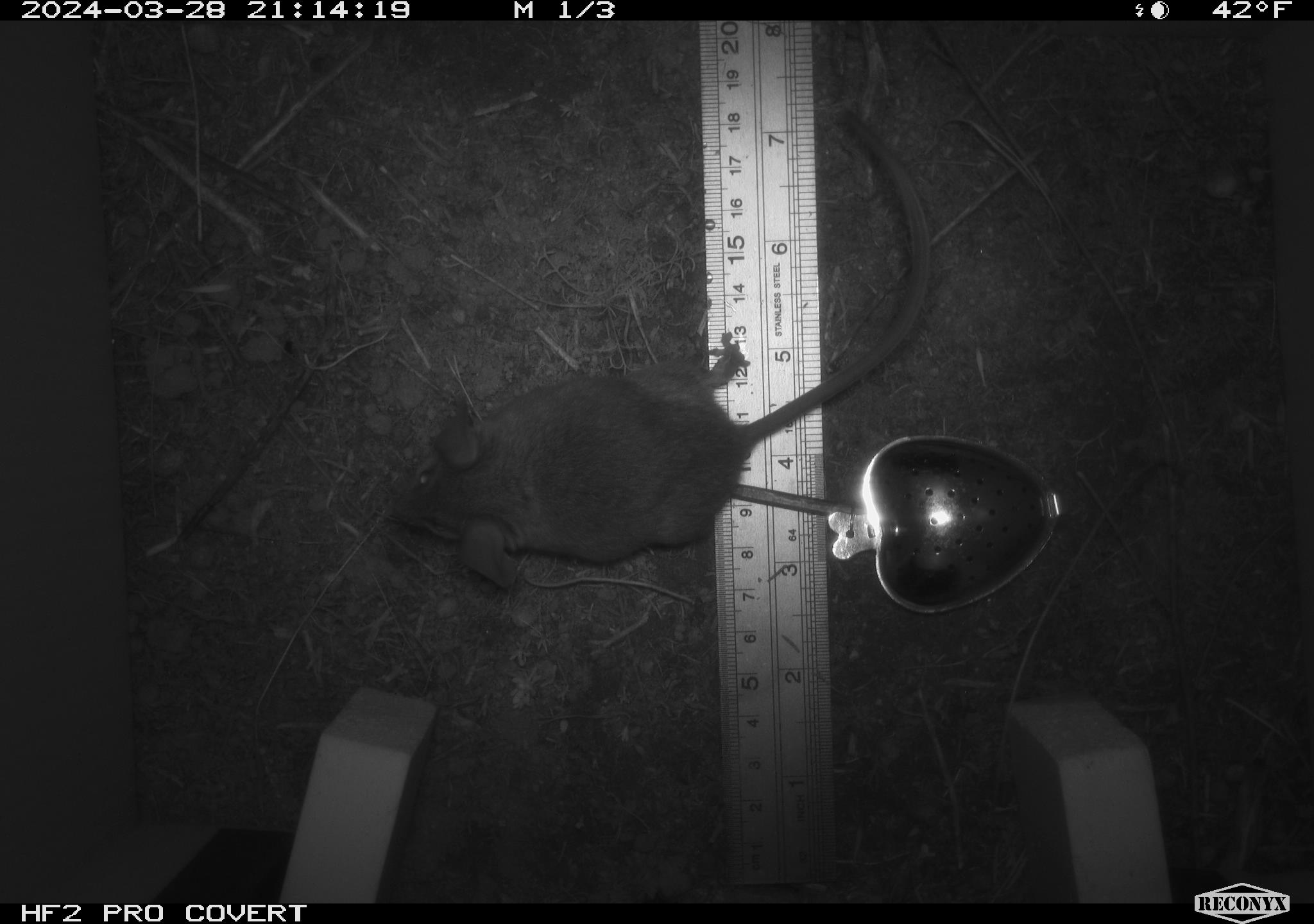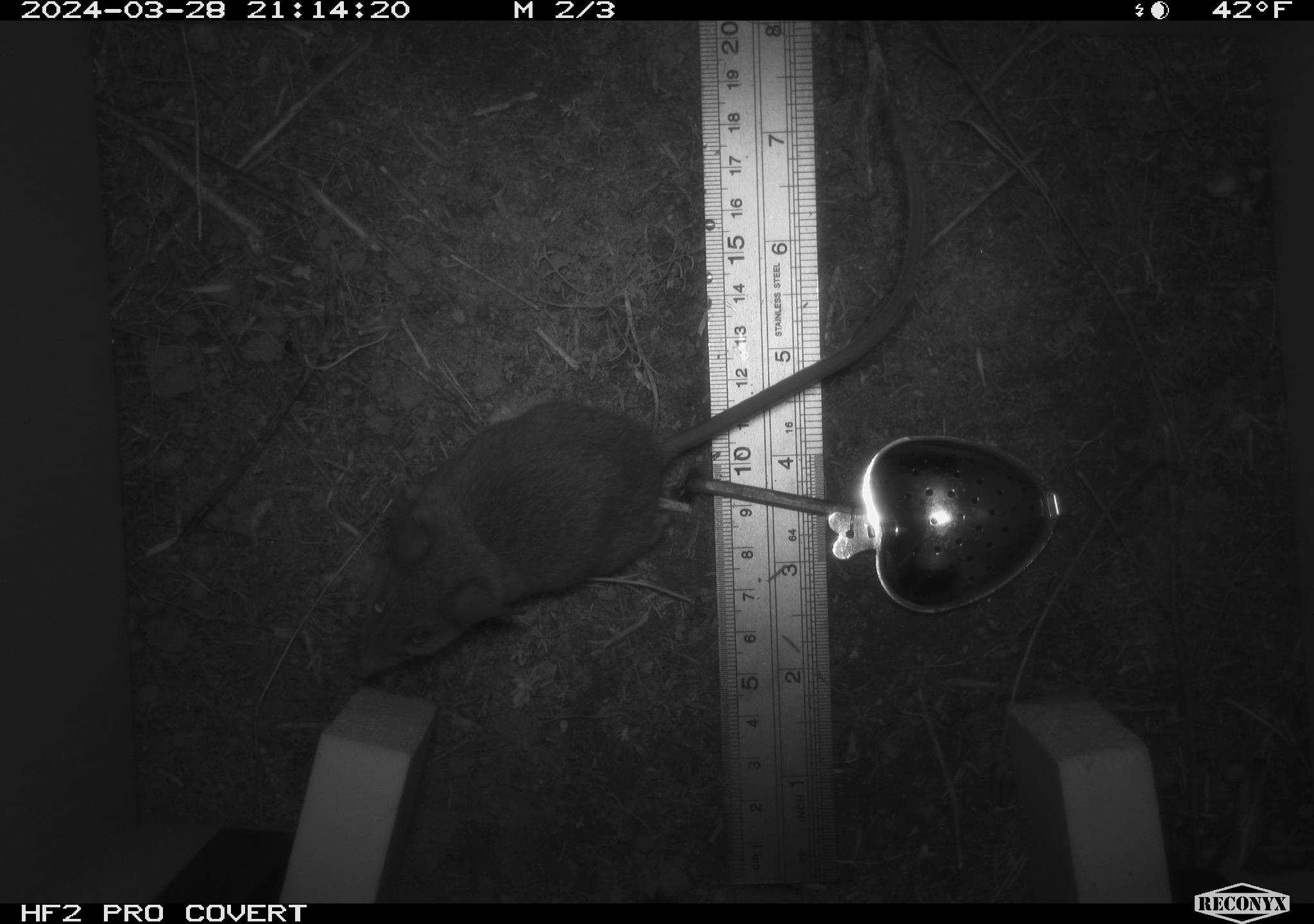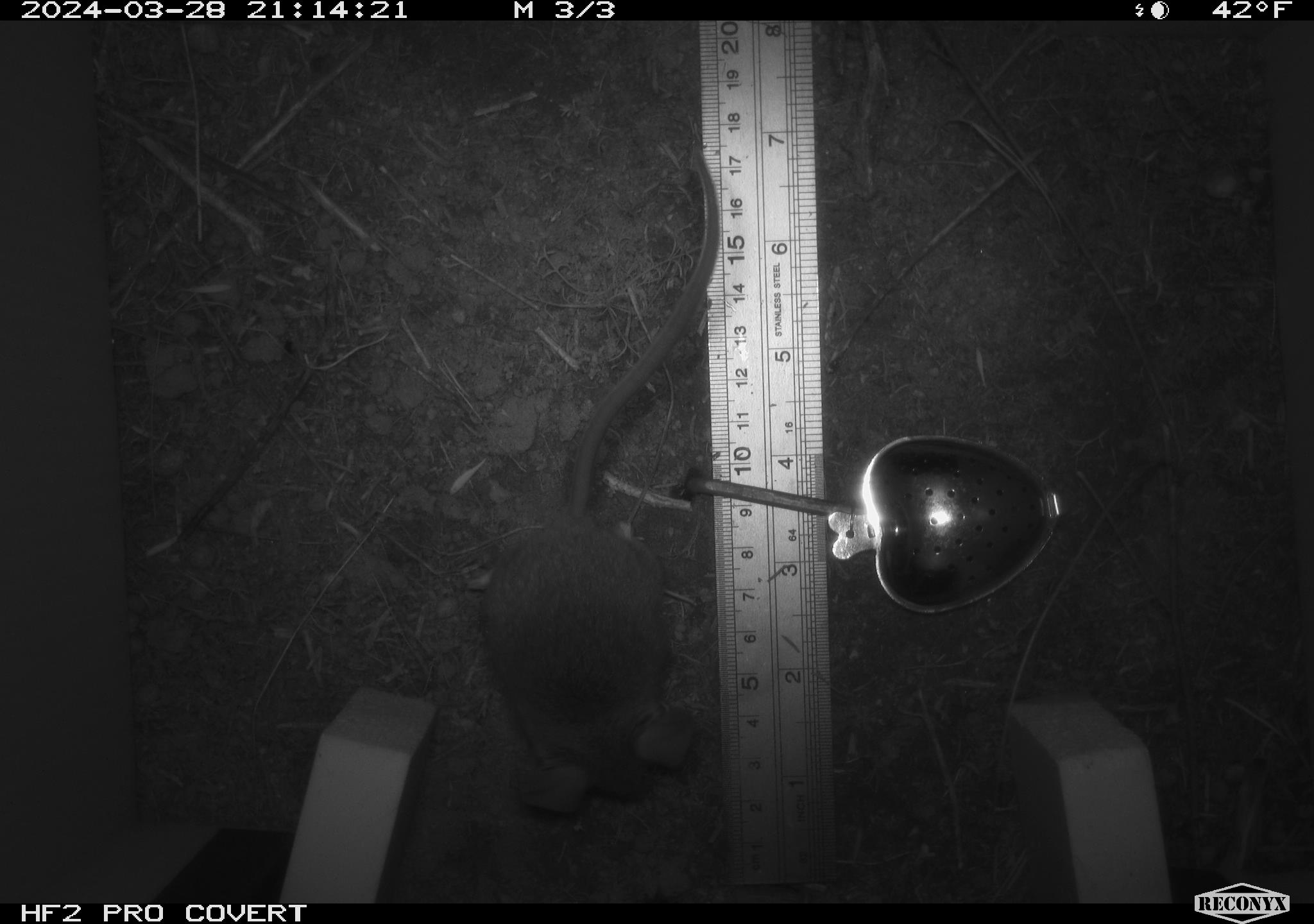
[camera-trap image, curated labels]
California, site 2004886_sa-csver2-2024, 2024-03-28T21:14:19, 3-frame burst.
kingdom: Animalia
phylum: Chordata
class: Mammalia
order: Rodentia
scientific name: Rodentia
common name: rodent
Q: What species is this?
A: Rodent (Rodentia).